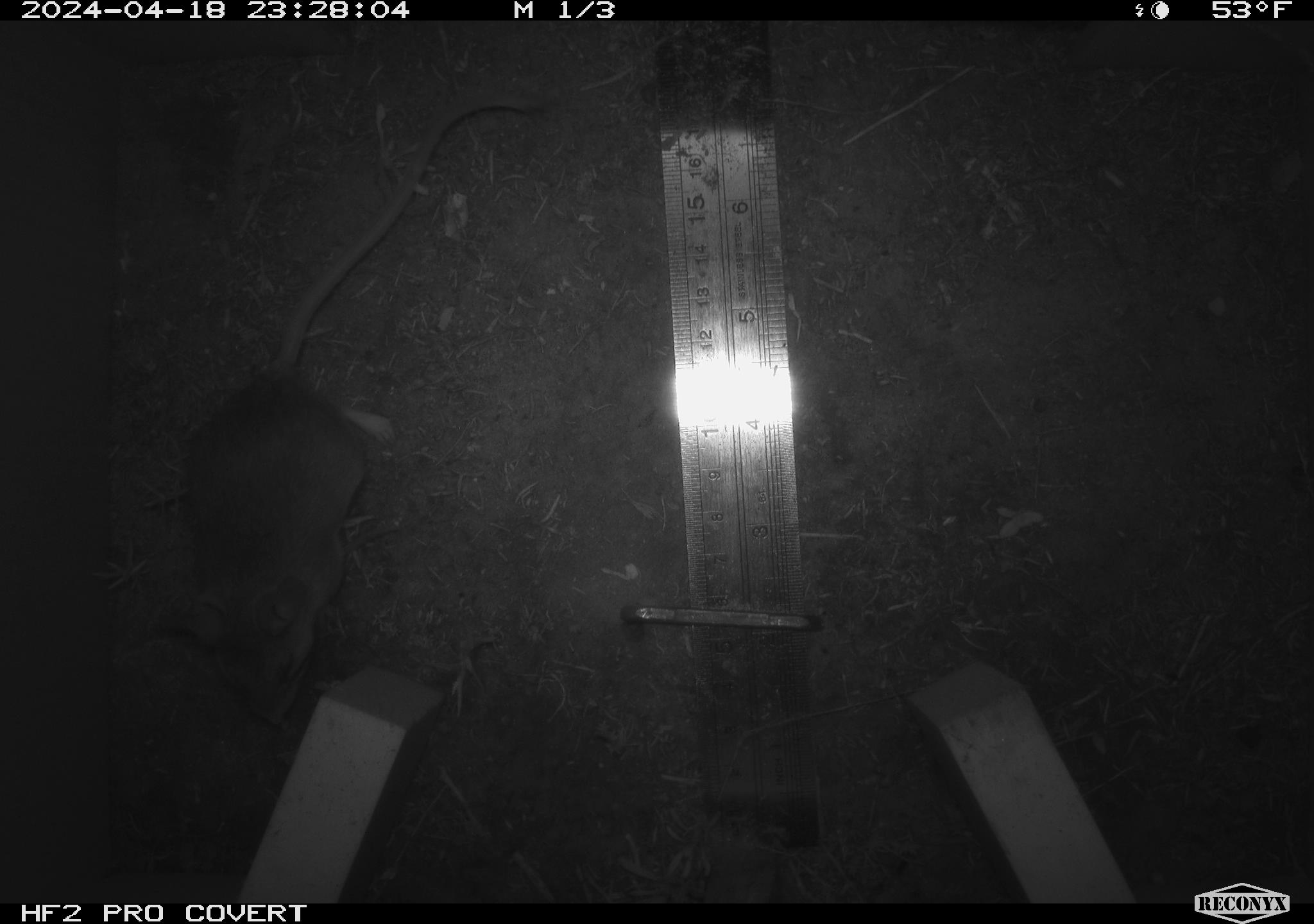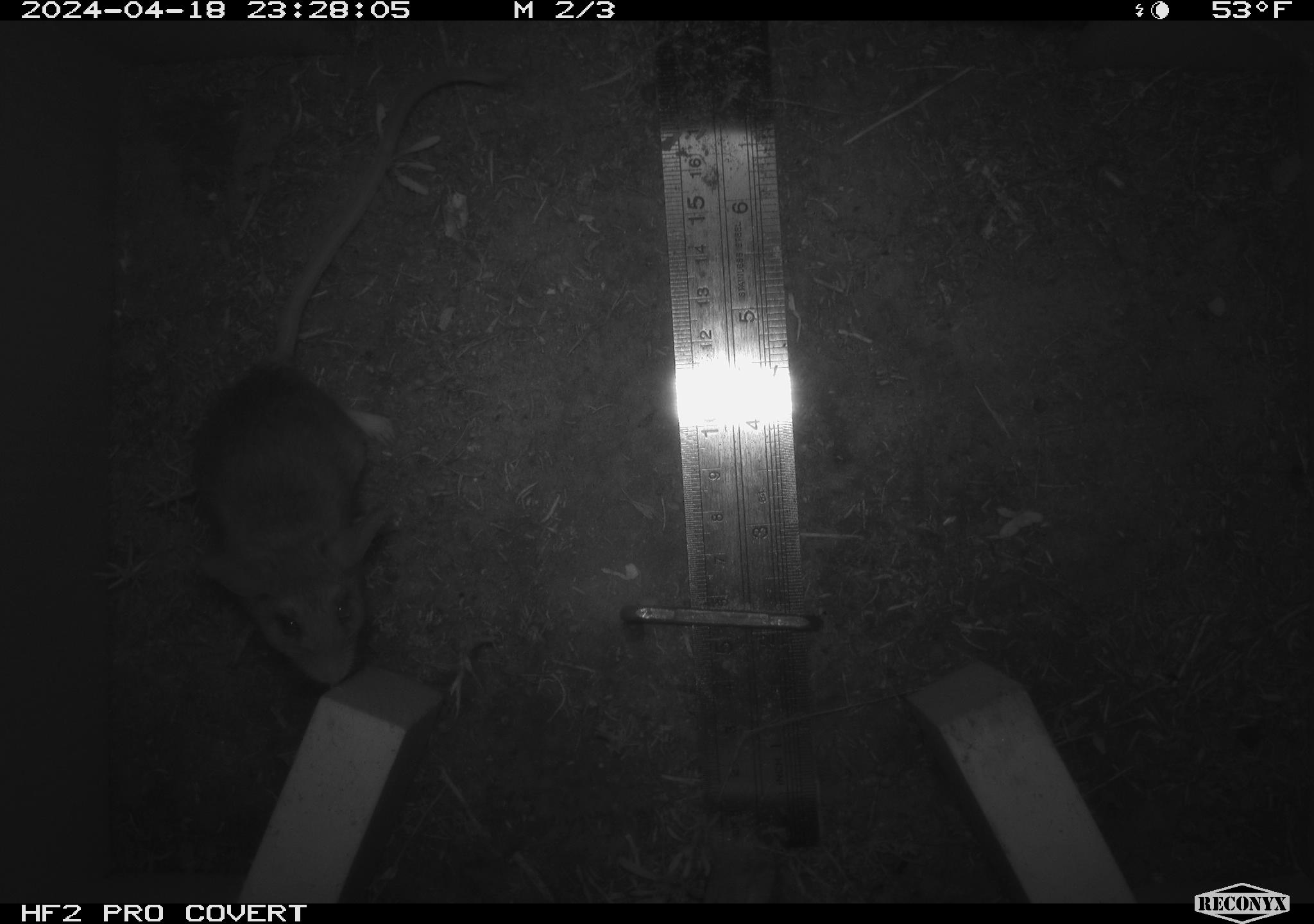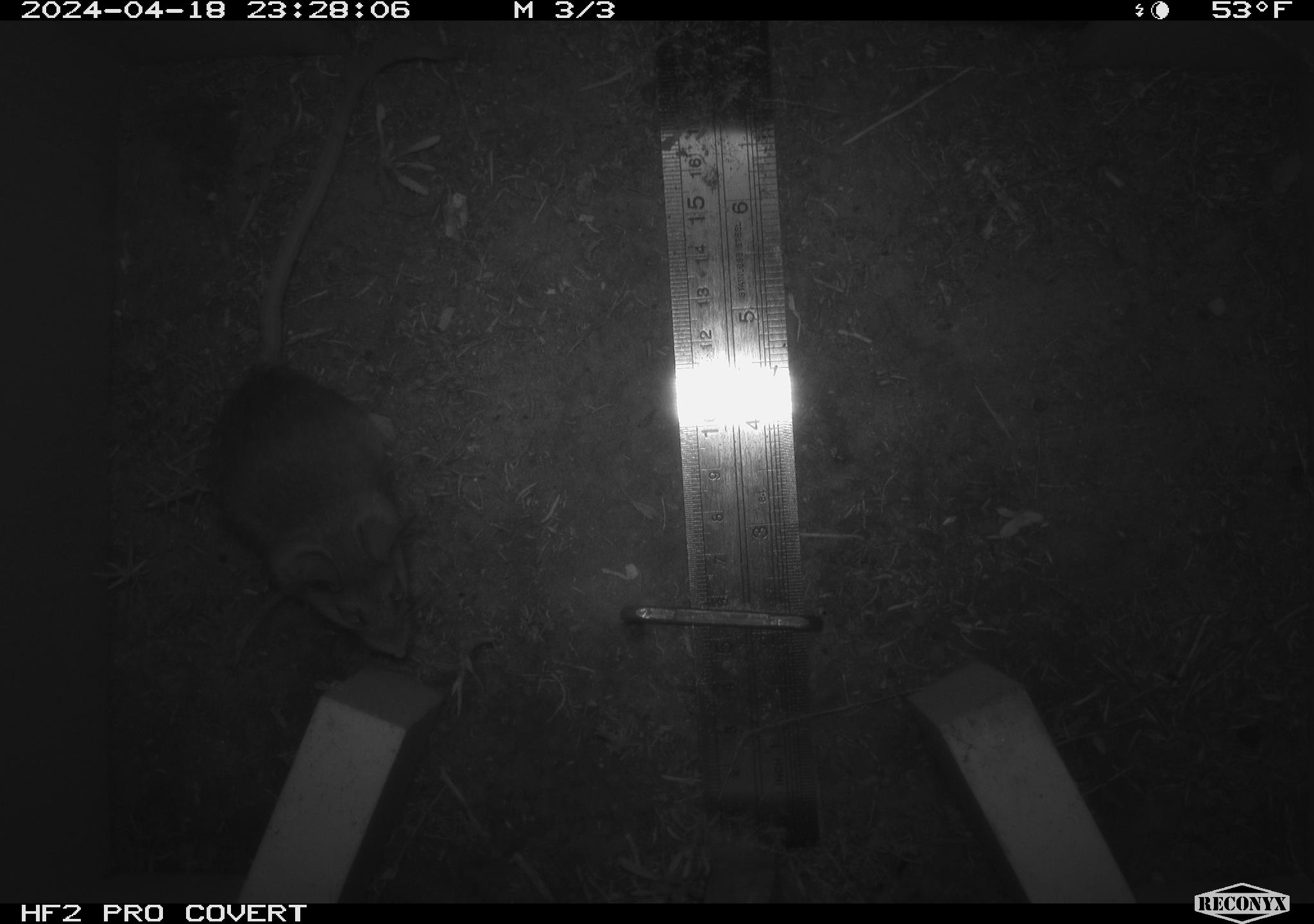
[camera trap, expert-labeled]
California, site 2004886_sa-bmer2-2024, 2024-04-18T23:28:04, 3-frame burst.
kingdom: Animalia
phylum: Chordata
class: Mammalia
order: Rodentia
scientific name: Rodentia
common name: woodrat or rat or mouse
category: woodrat or rat or mouse species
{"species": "woodrat or rat or mouse species (woodrat or rat or mouse) (Rodentia)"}